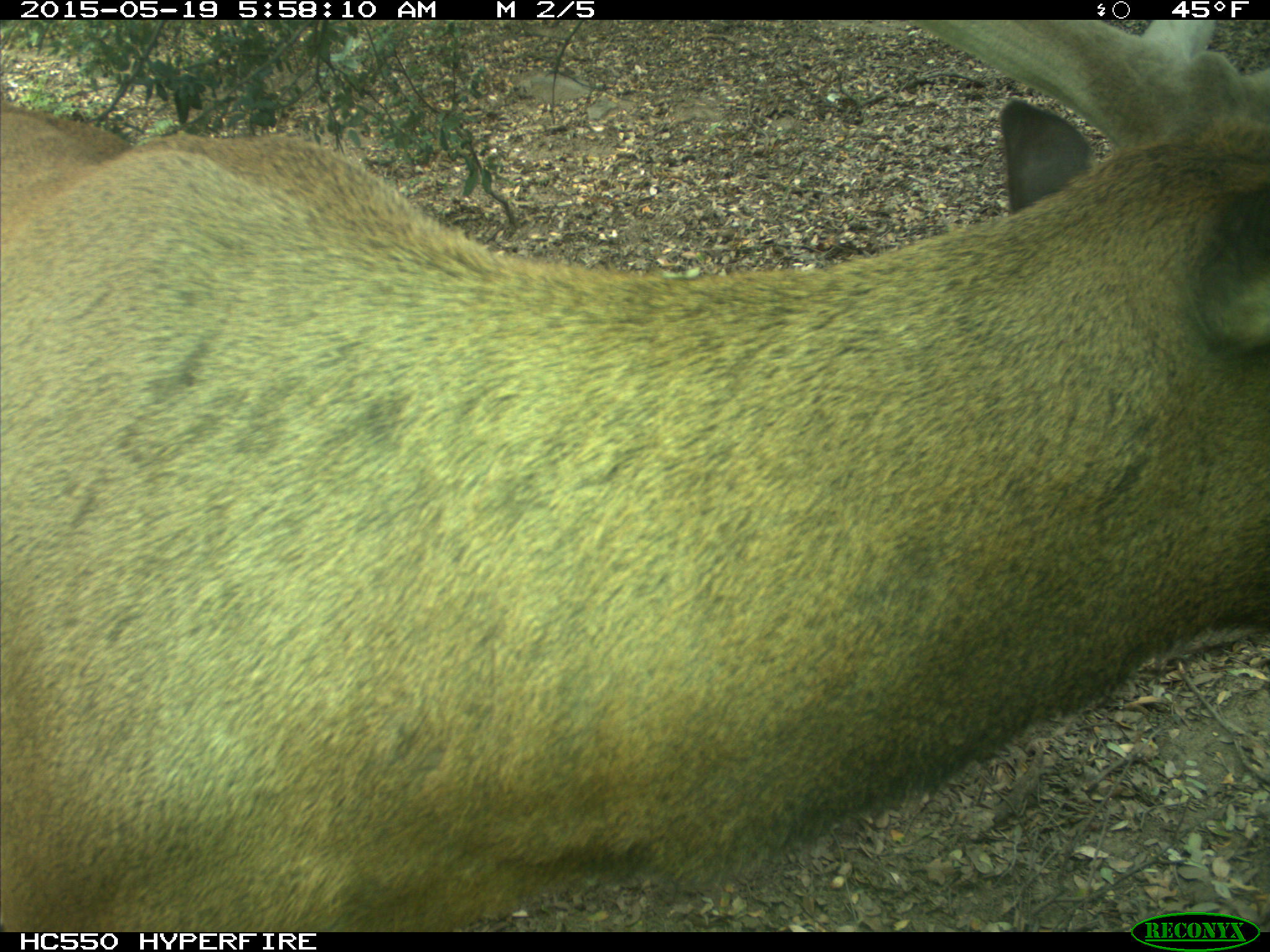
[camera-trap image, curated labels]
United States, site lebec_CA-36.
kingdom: Animalia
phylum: Chordata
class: Mammalia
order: Artiodactyla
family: Cervidae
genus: Cervus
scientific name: Cervus canadensis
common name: elk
Cervus canadensis (elk).